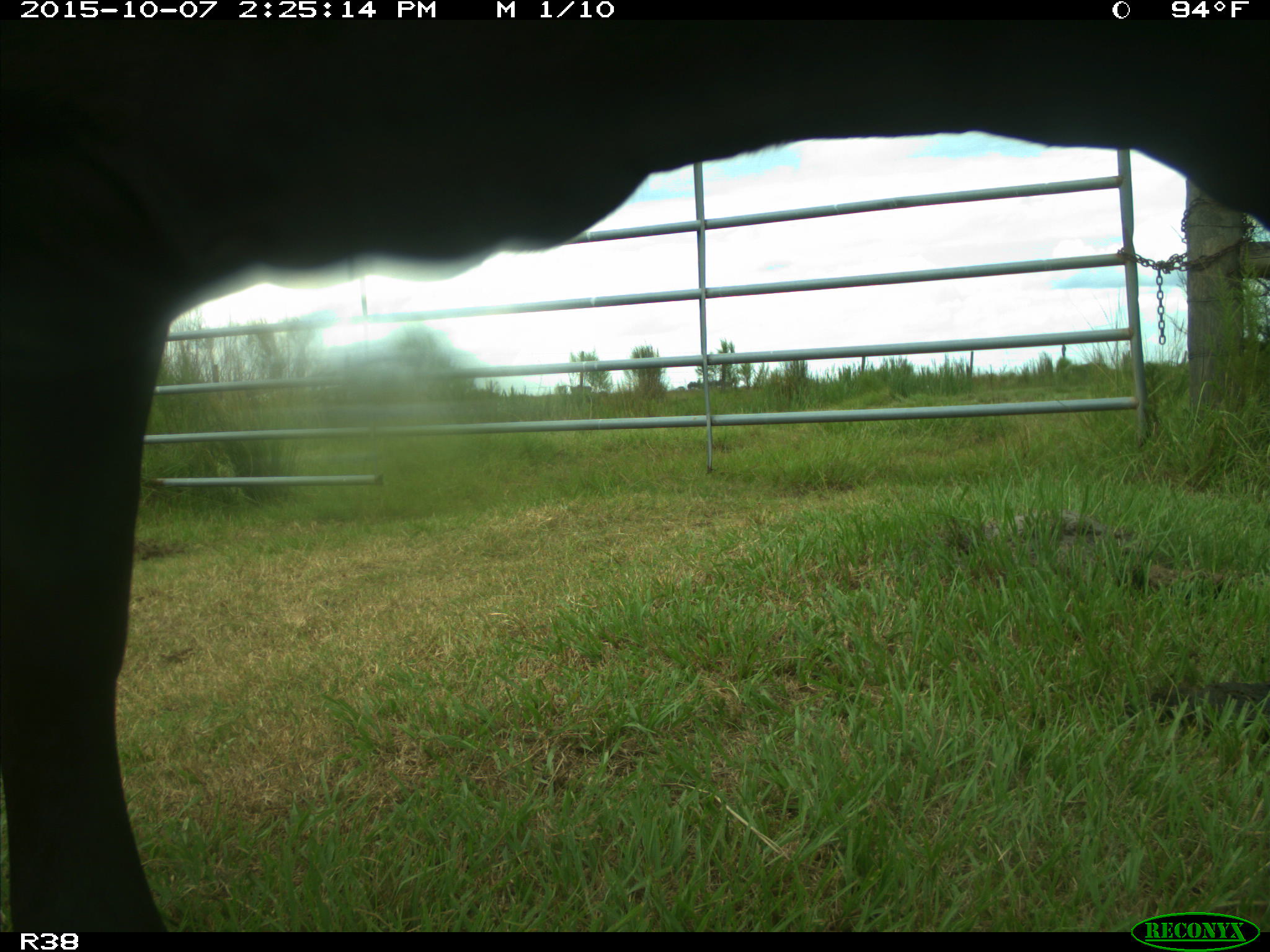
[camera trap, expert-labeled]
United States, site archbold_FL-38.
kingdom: Animalia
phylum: Chordata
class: Mammalia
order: Artiodactyla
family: Bovidae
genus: Bos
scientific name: Bos taurus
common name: domestic cow